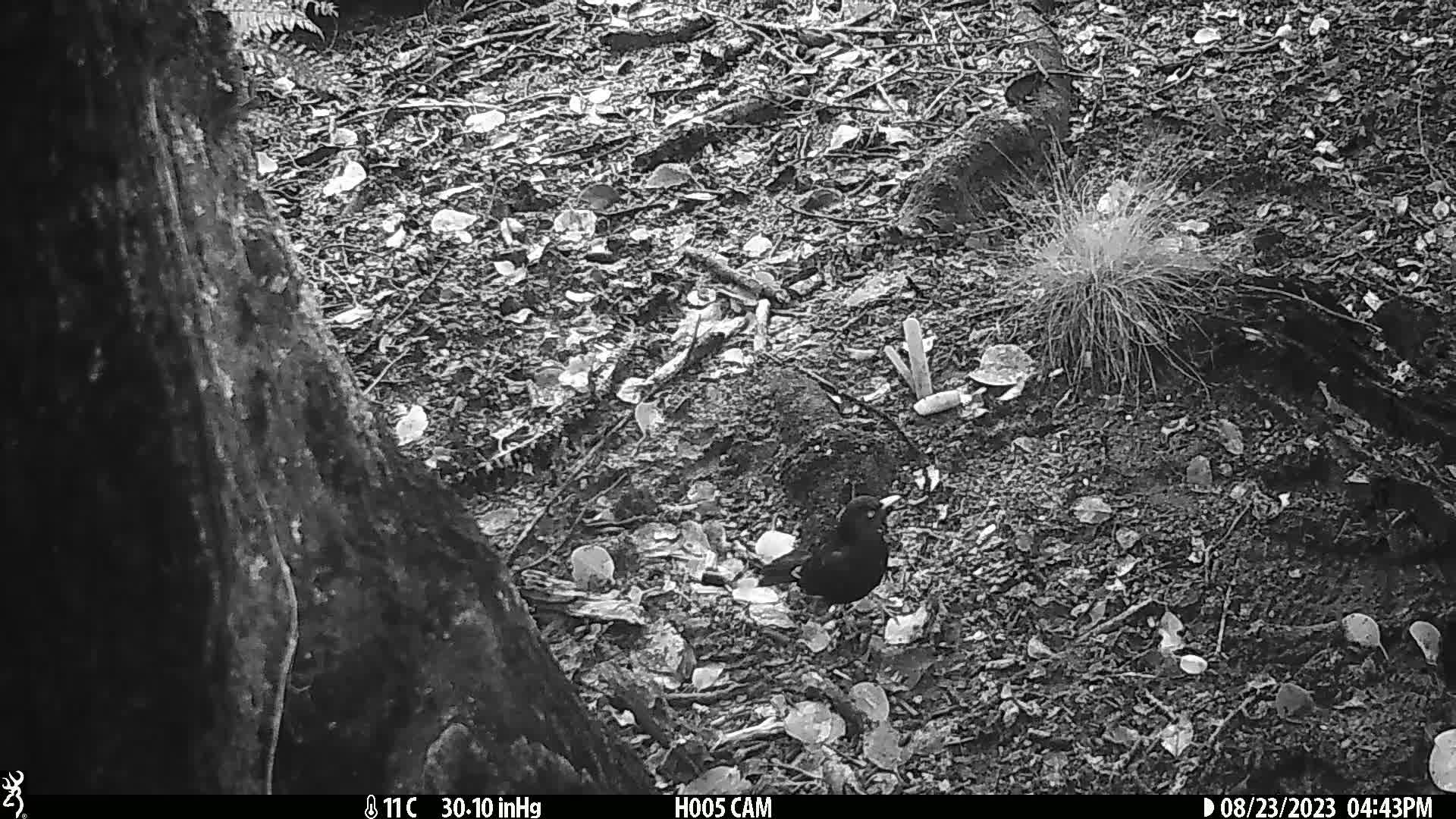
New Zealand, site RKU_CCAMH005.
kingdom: Animalia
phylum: Chordata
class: Aves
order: Passeriformes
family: Turdidae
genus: Turdus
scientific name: Turdus merula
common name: eurasian blackbird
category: blackbird